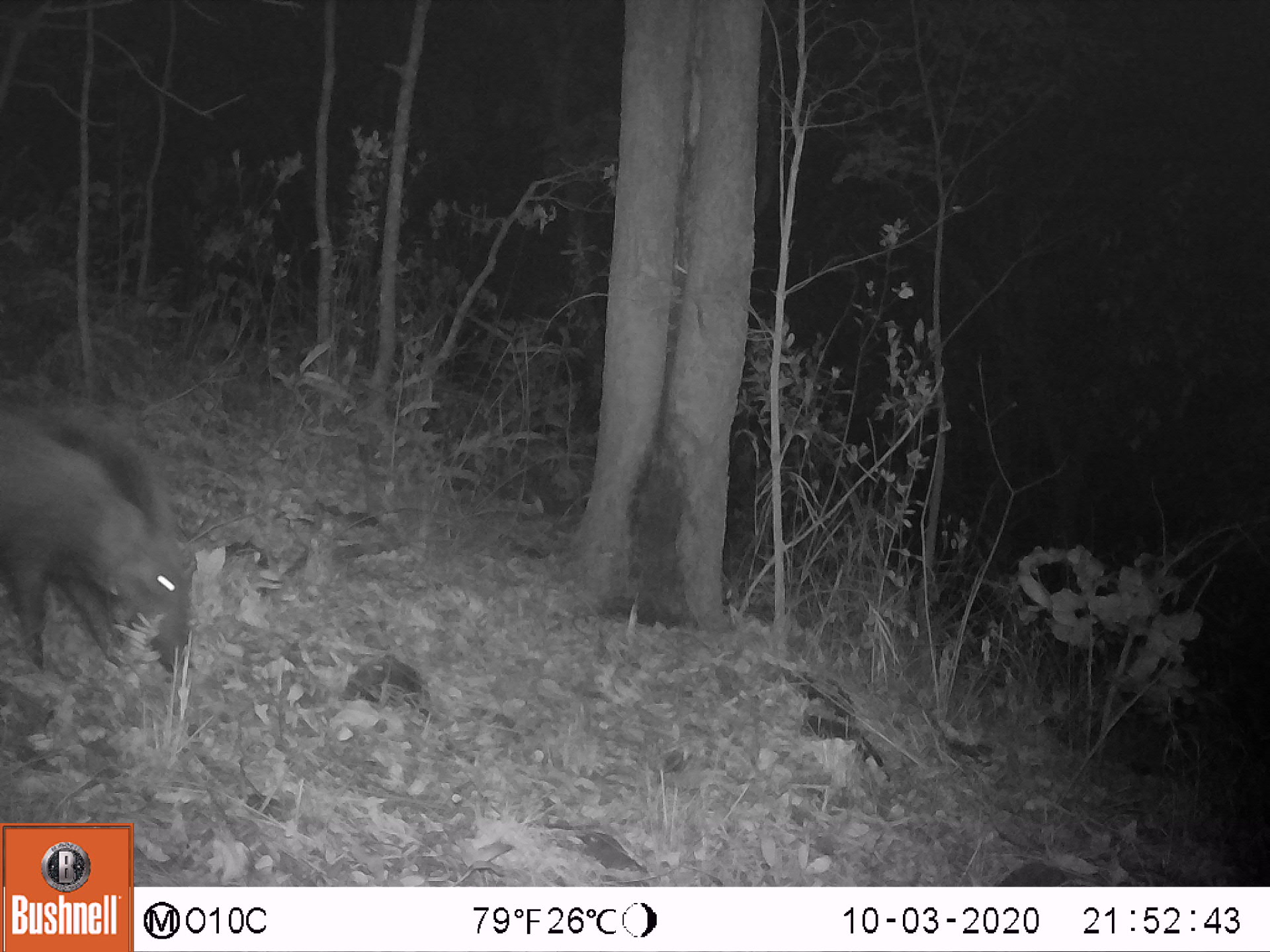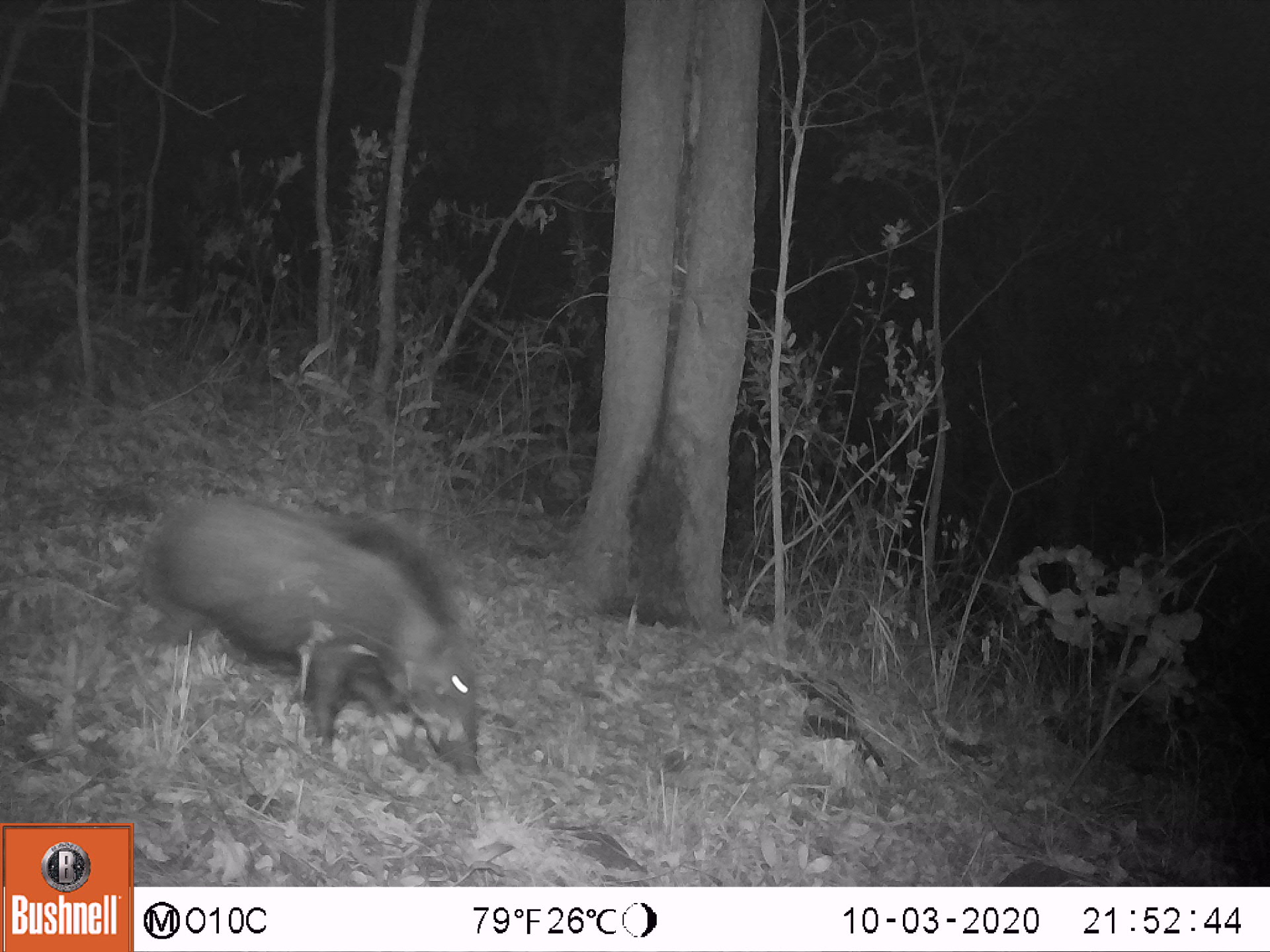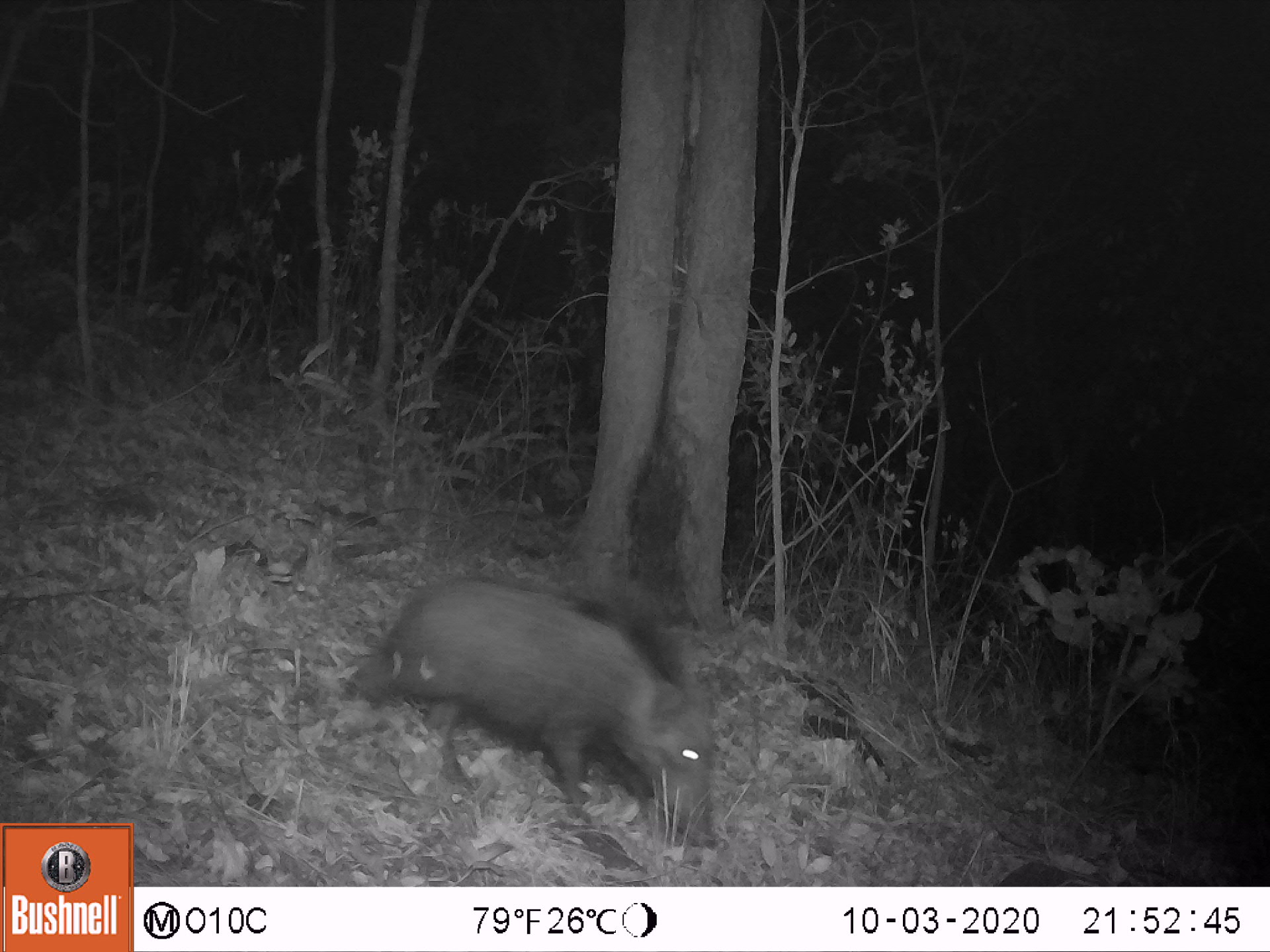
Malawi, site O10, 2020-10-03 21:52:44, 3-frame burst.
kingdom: Animalia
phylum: Chordata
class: Mammalia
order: Artiodactyla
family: Suidae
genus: Potamochoerus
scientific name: Potamochoerus larvatus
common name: bushpig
Bushpig (Potamochoerus larvatus), count 1.